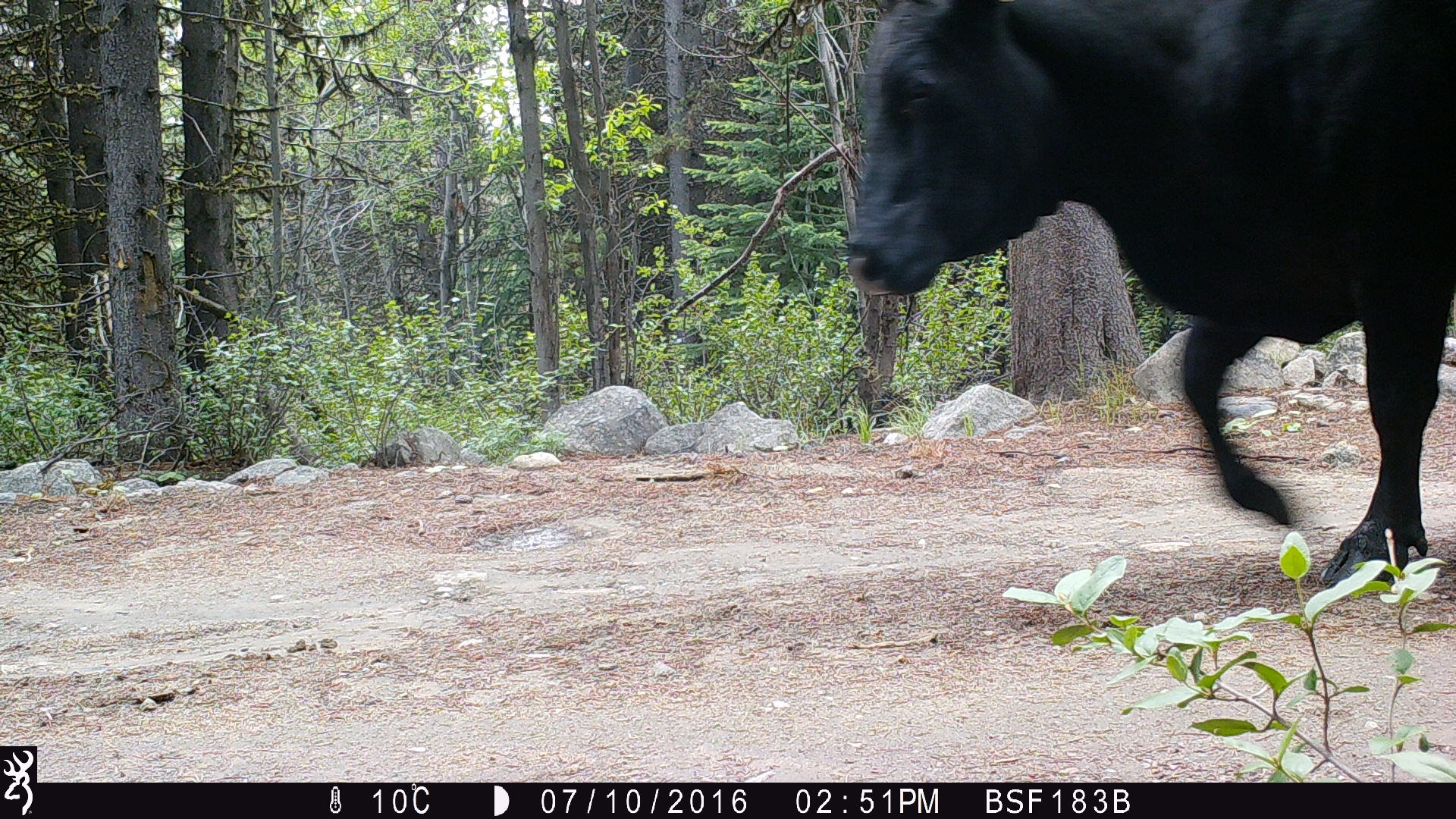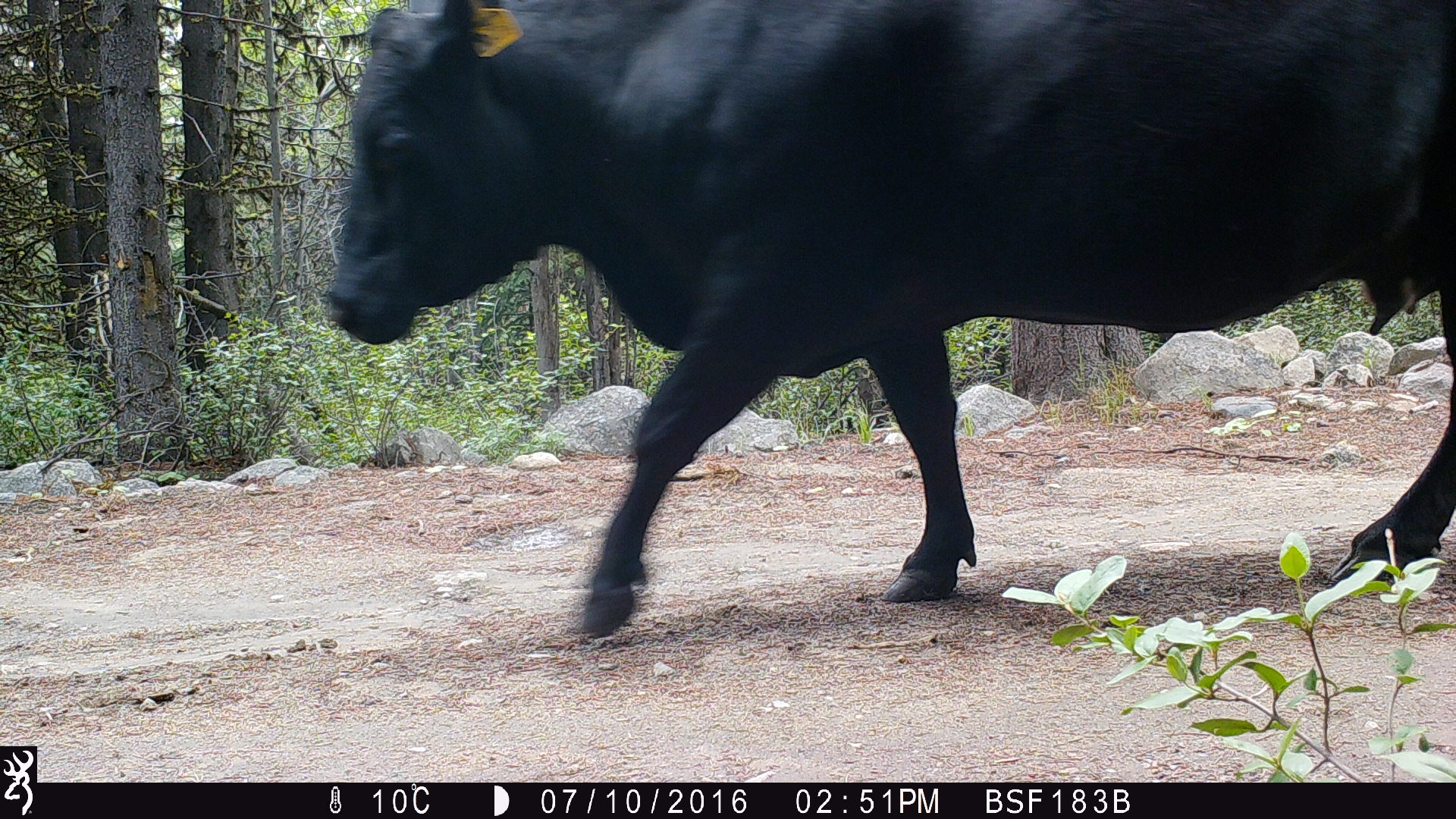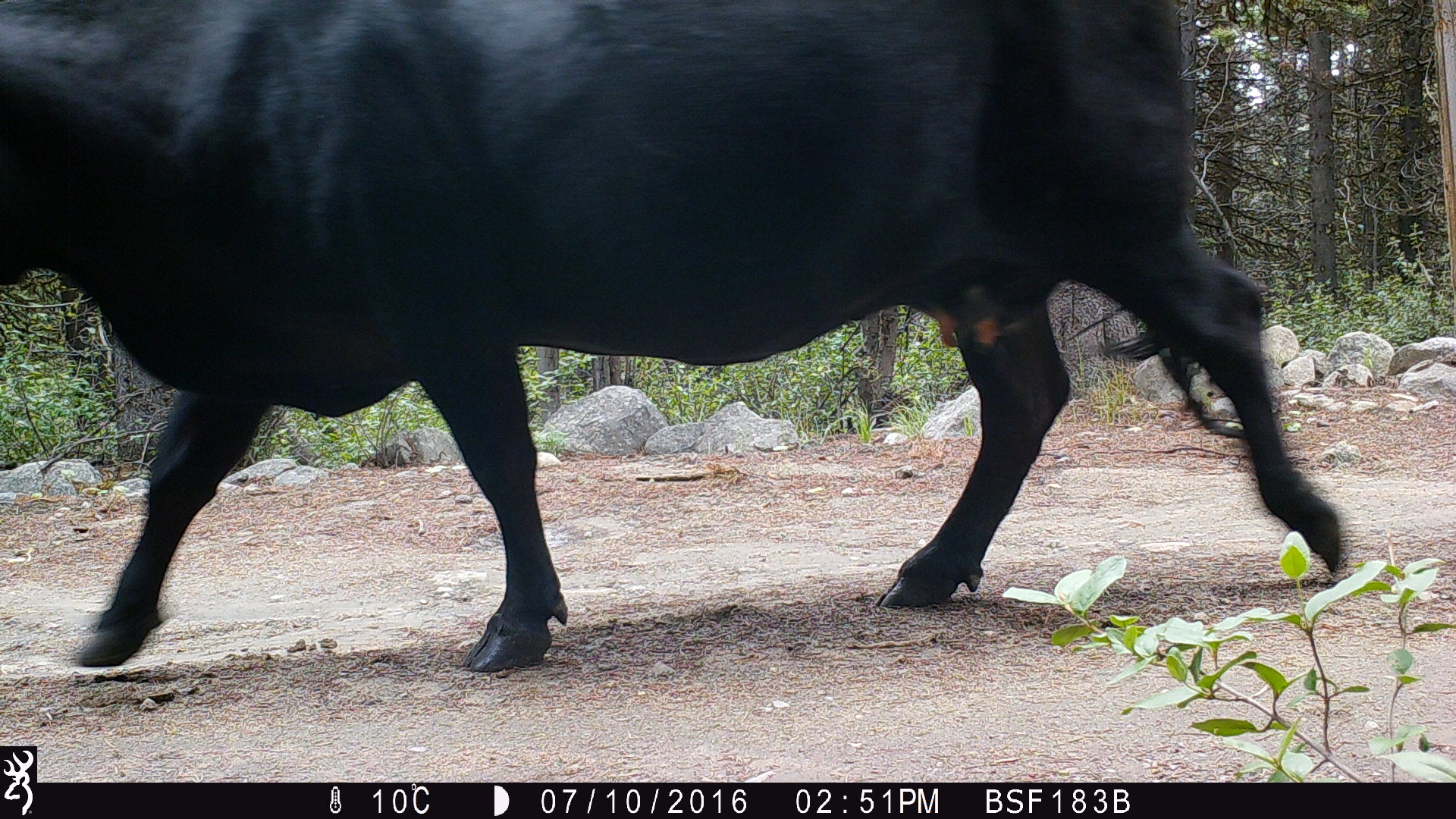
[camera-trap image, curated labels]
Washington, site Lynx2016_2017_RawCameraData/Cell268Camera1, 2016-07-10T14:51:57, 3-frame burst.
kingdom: Animalia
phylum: Chordata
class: Mammalia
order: Artiodactyla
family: Bovidae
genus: Bos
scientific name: Bos taurus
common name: domestic cattle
Domestic cattle (Bos taurus). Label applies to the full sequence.